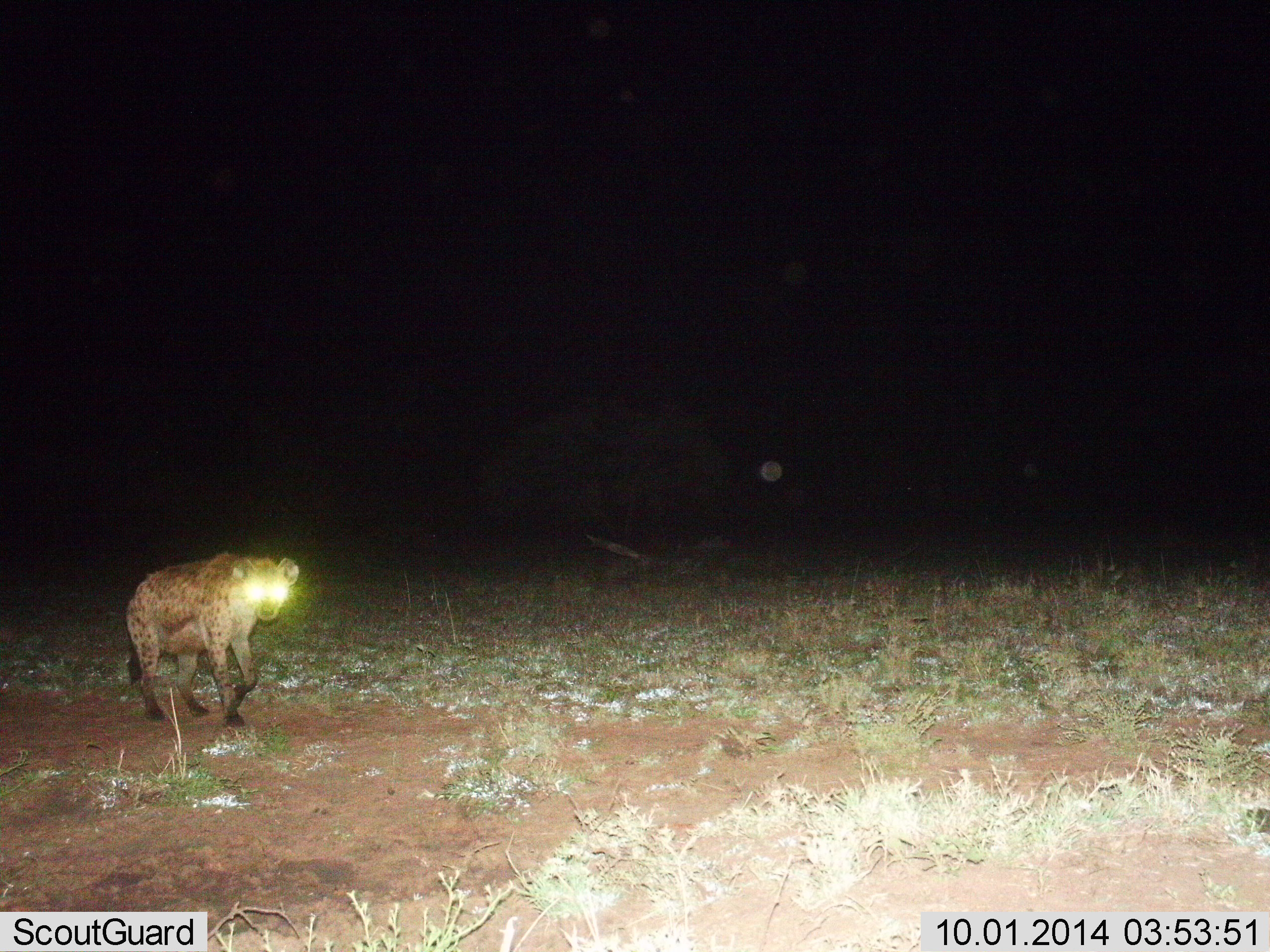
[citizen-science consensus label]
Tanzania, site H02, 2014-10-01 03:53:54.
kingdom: Animalia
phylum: Chordata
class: Mammalia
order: Carnivora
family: Hyaenidae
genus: Crocuta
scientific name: Crocuta crocuta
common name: spotted hyena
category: hyenaspotted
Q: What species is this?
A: Hyenaspotted (spotted hyena) (Crocuta crocuta).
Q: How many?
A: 1.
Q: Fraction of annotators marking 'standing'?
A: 20%.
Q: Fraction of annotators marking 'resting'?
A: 0%.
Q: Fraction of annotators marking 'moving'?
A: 80%.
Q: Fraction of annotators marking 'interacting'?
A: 0%.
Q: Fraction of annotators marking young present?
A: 0%.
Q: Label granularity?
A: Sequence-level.